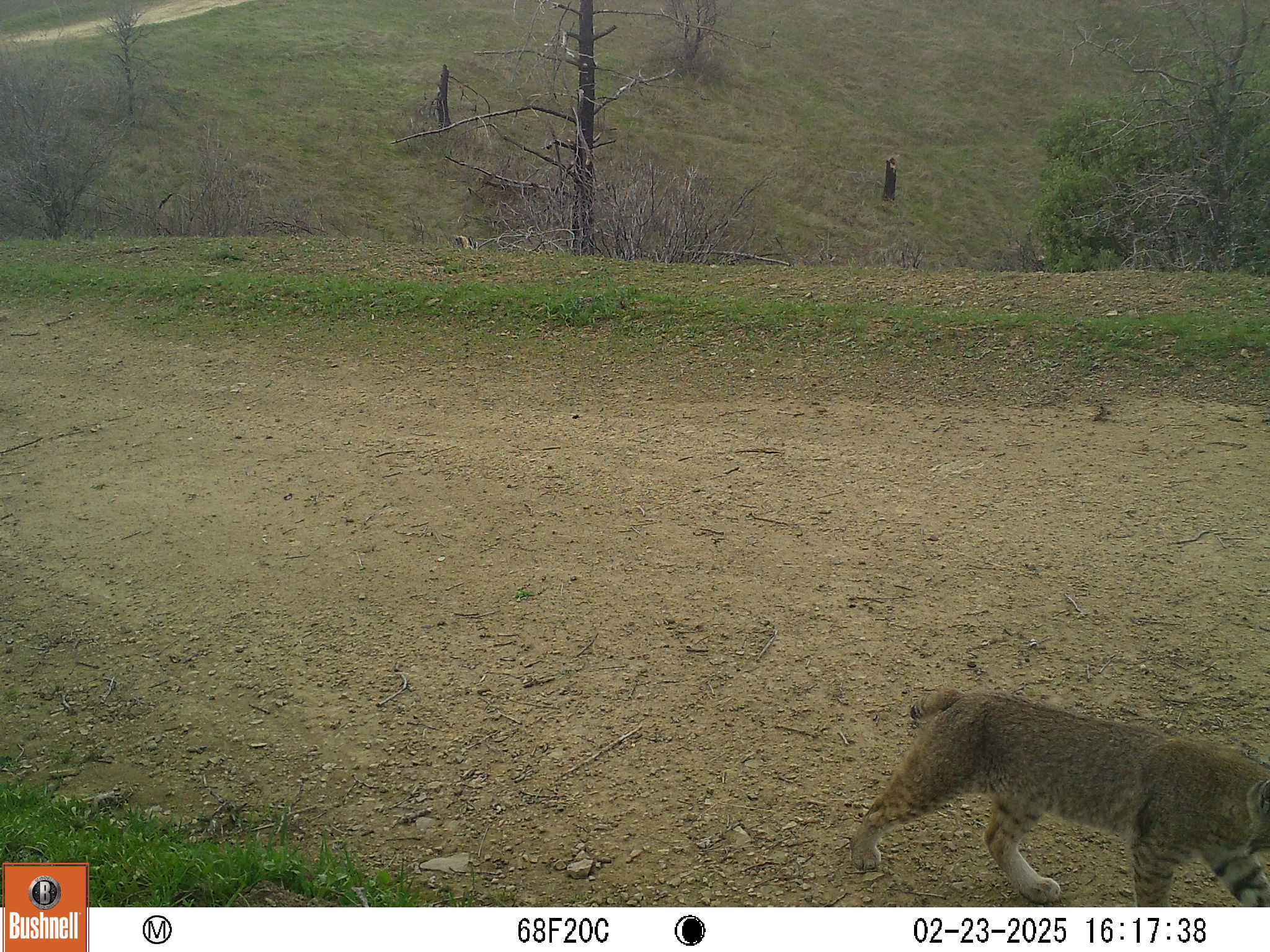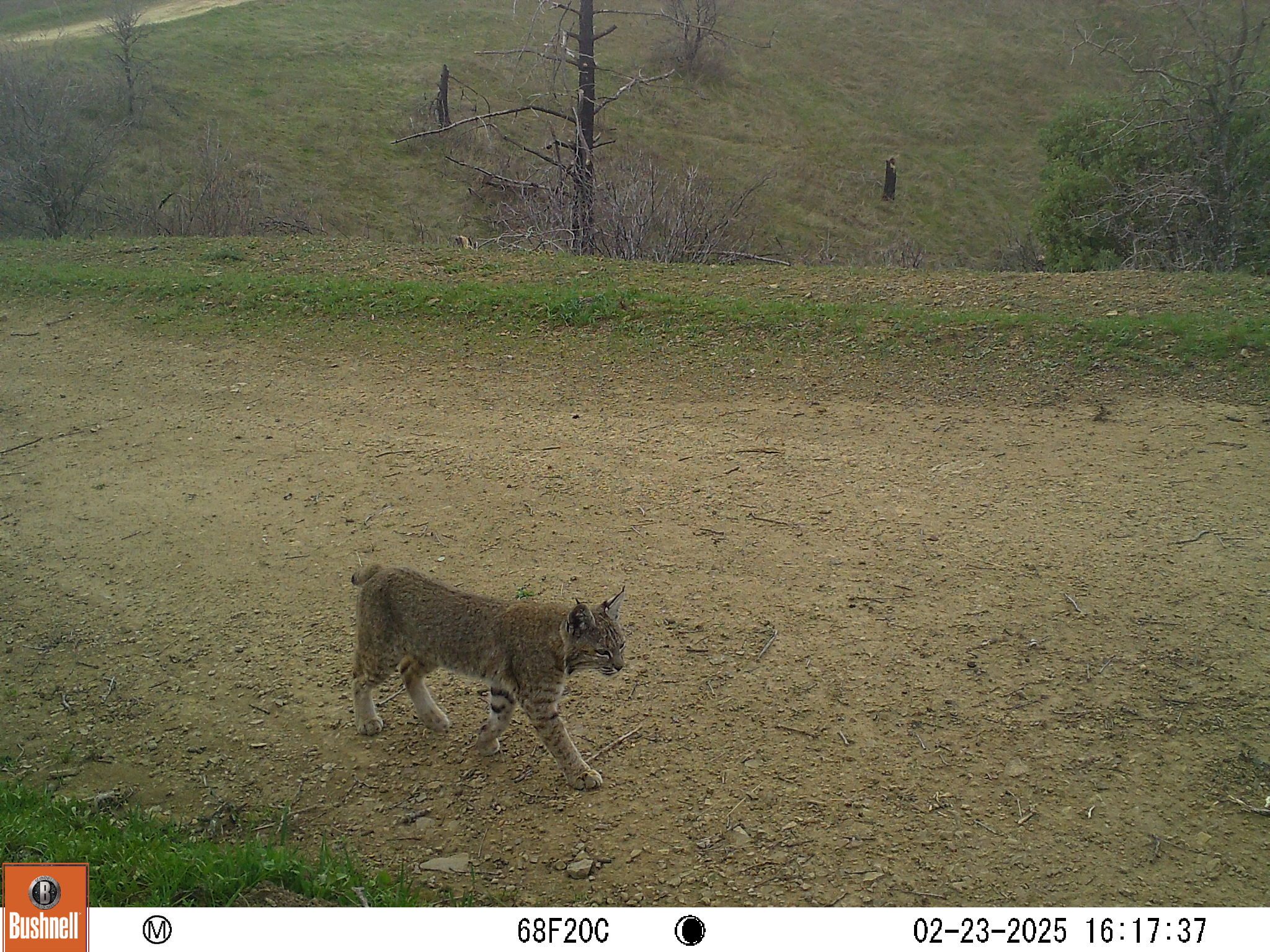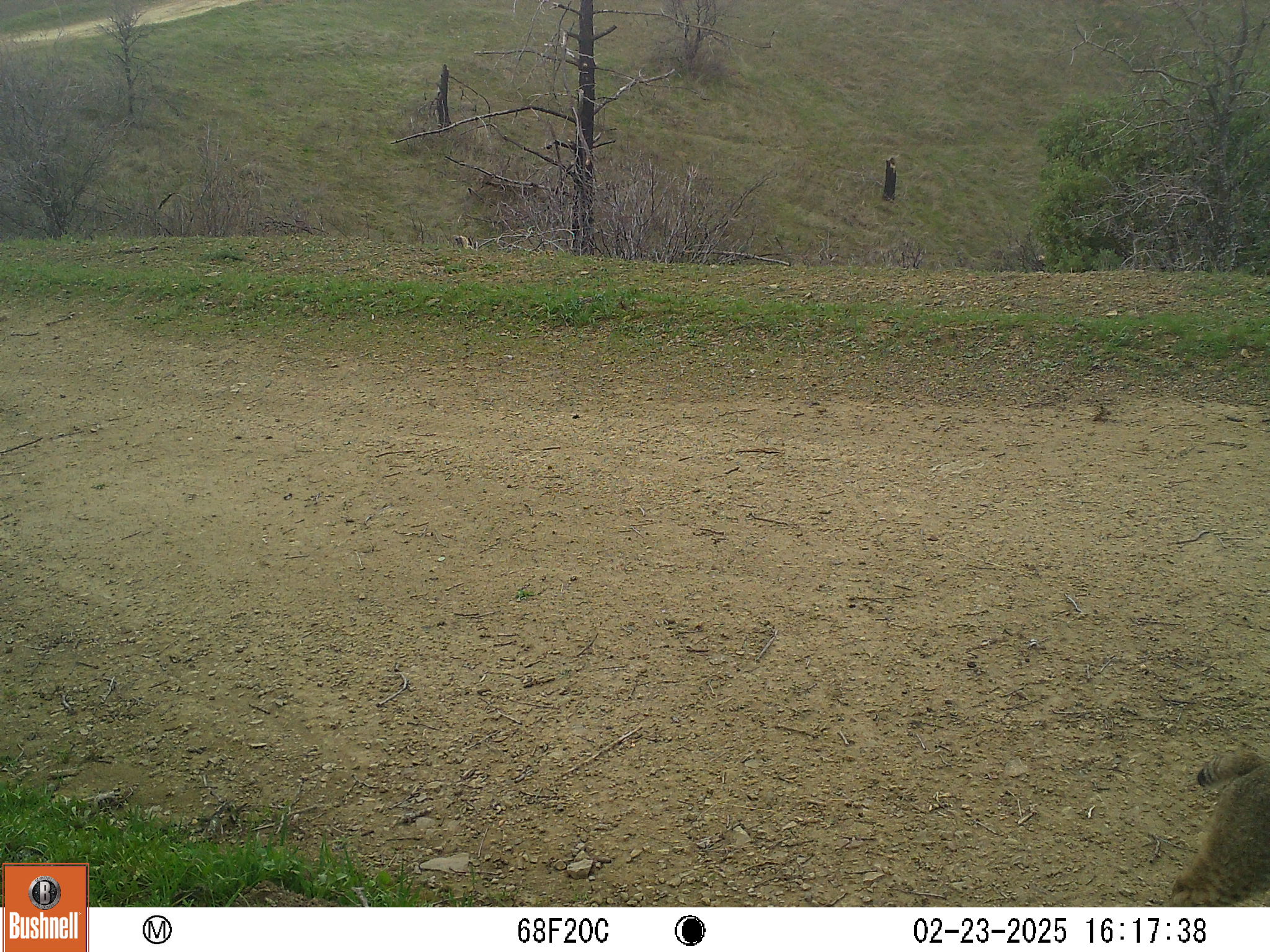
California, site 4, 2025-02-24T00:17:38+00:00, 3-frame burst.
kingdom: Animalia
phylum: Chordata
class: Mammalia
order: Carnivora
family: Felidae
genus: Lynx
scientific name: Lynx rufus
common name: bobcat